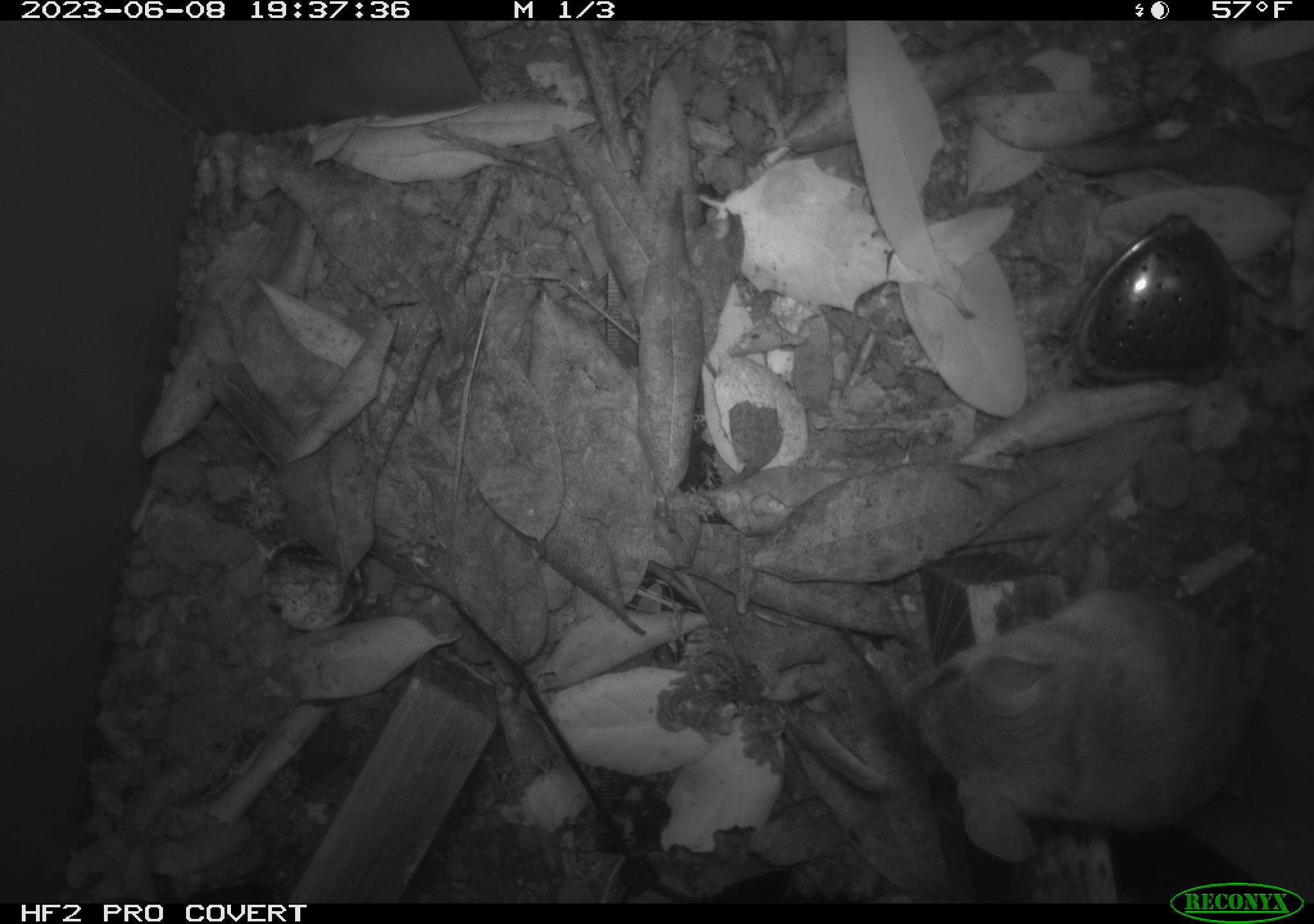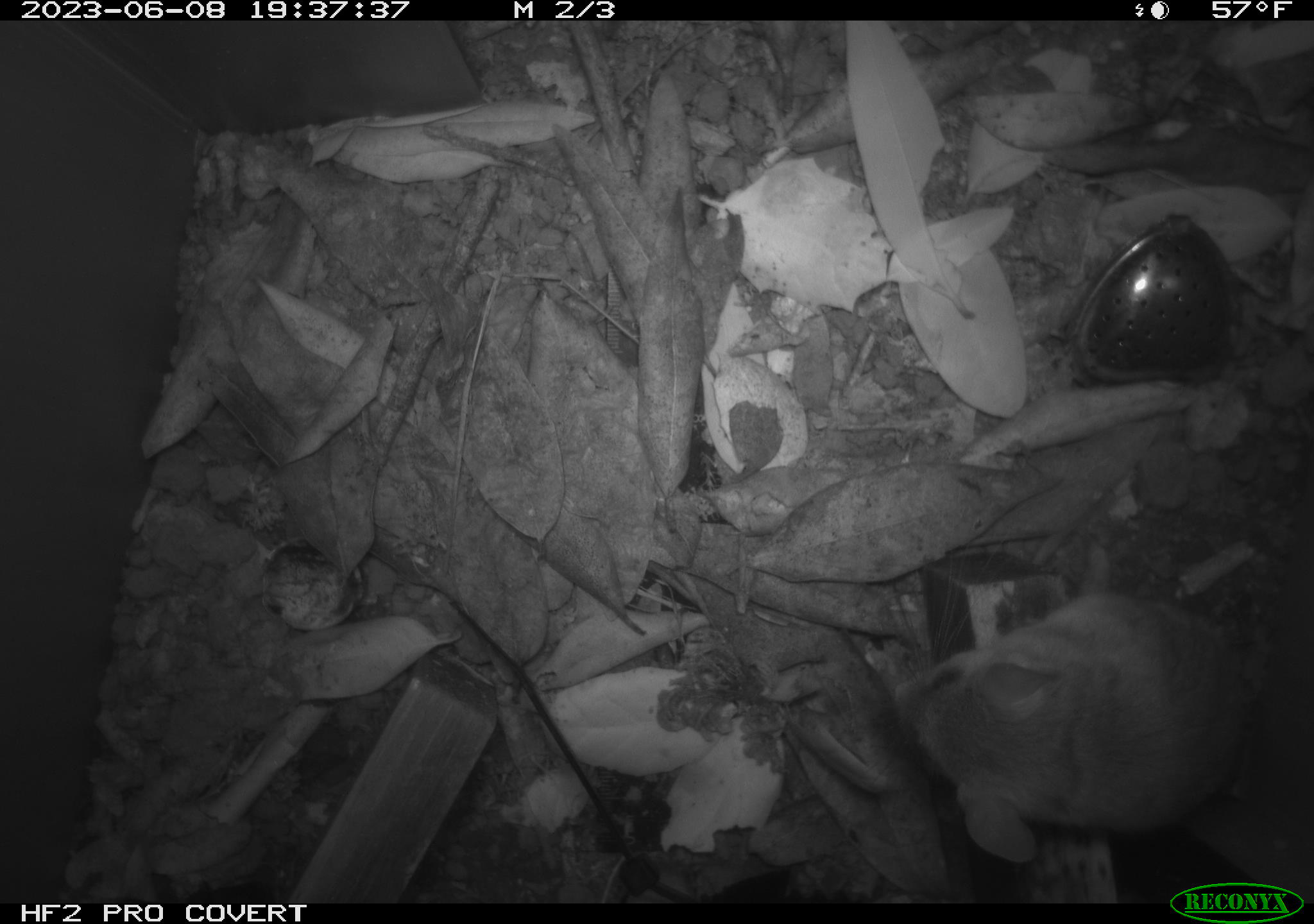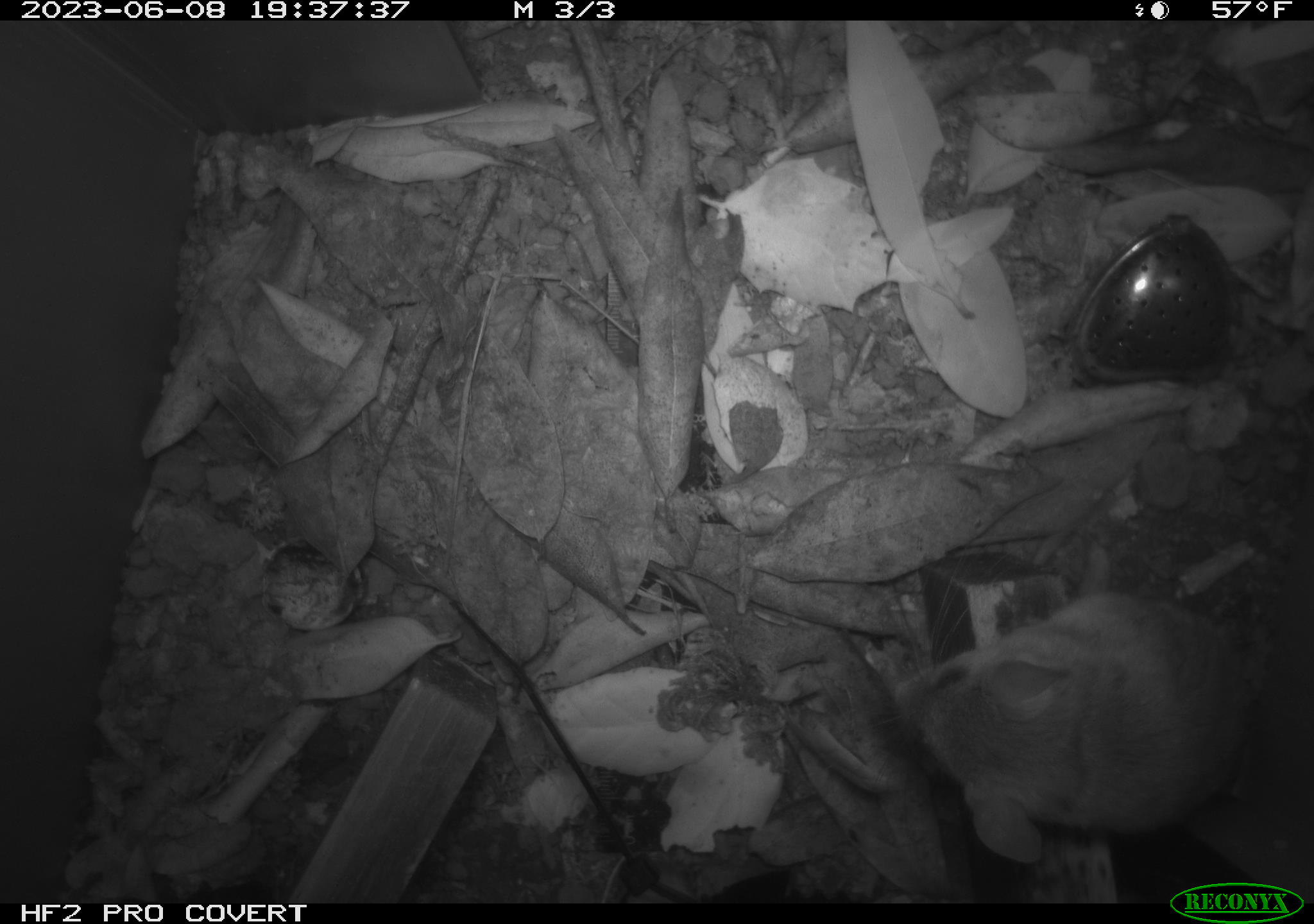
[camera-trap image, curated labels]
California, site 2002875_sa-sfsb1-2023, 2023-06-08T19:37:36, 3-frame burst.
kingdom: Animalia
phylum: Chordata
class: Mammalia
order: Rodentia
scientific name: Rodentia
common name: mouse species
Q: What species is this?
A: Mouse species (Rodentia).